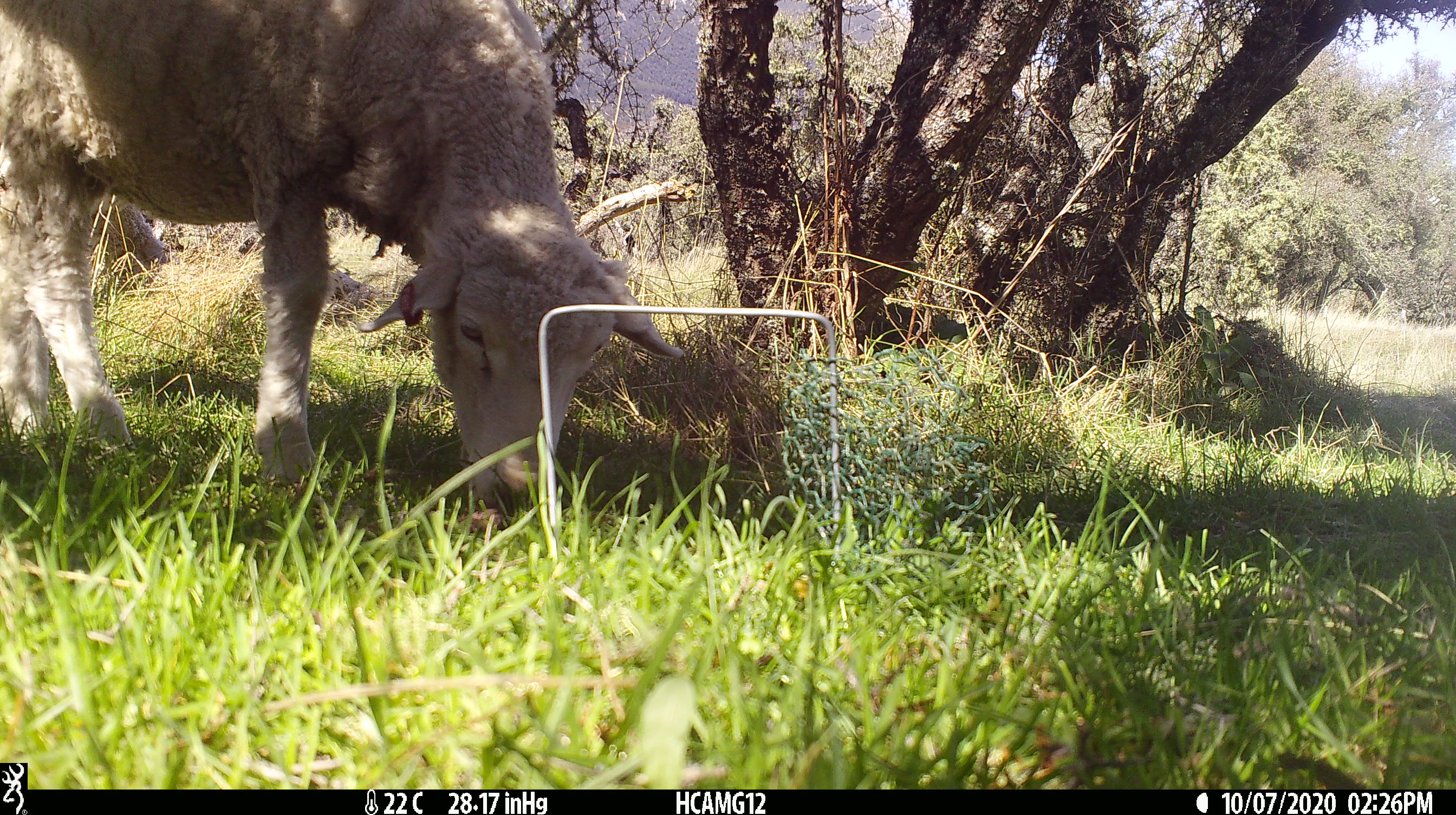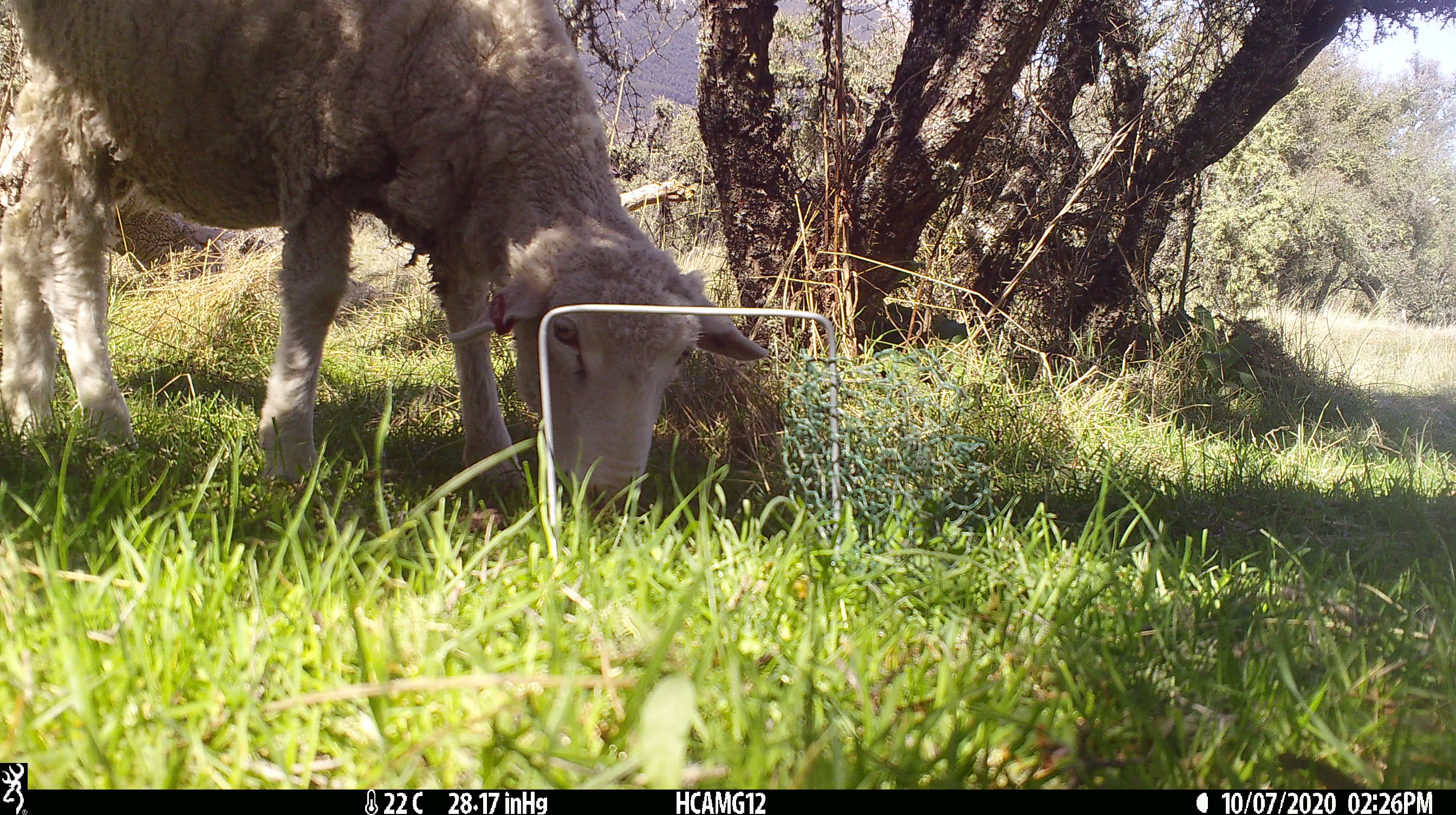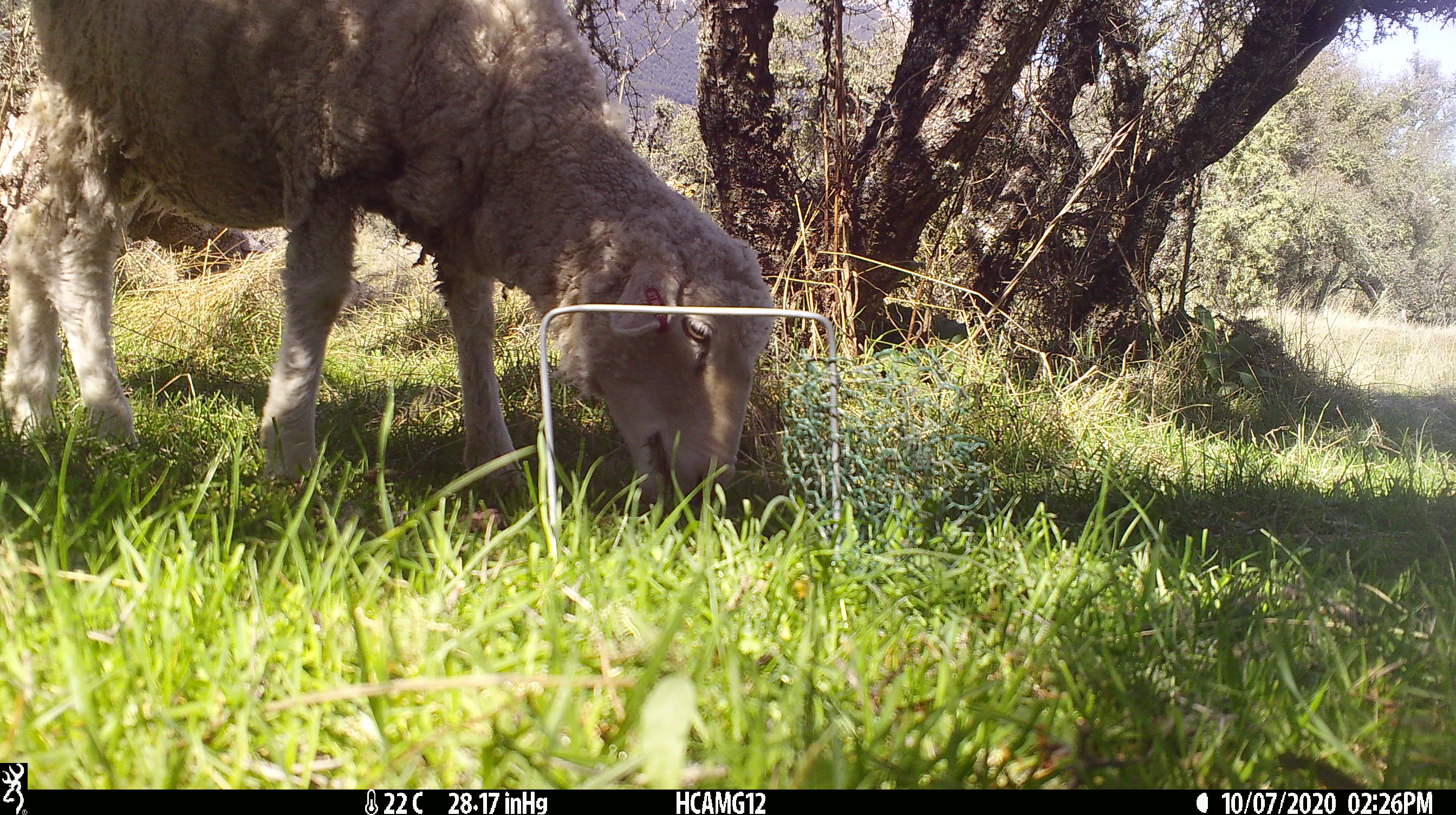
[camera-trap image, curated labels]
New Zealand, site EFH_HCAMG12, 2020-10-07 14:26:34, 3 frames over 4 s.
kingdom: Animalia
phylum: Chordata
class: Mammalia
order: Artiodactyla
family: Bovidae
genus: Ovis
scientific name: Ovis aries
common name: domestic sheep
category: sheep